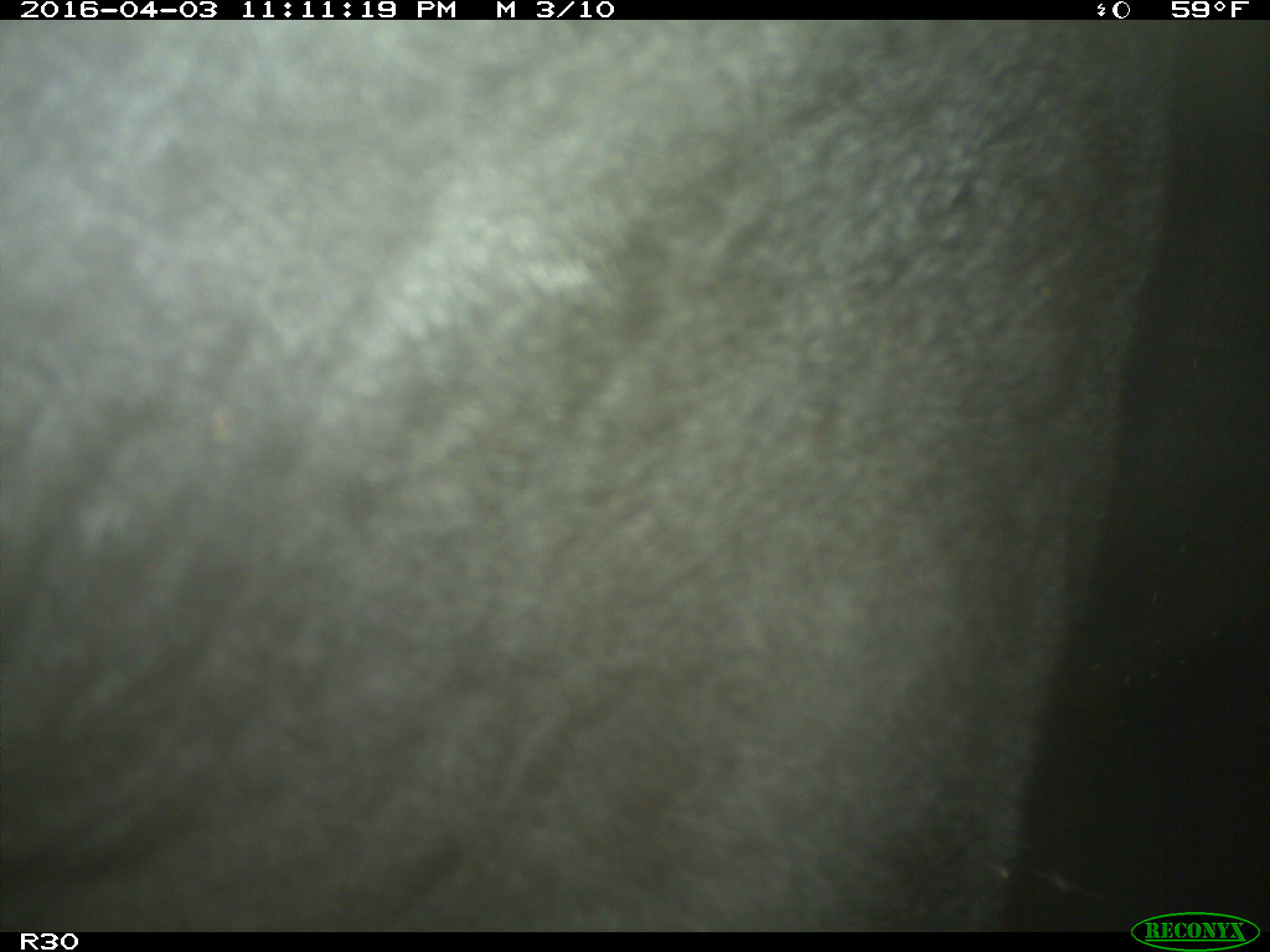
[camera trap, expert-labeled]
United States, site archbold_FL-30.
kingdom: Animalia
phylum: Chordata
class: Mammalia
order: Artiodactyla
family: Bovidae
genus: Bos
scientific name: Bos taurus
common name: domestic cow